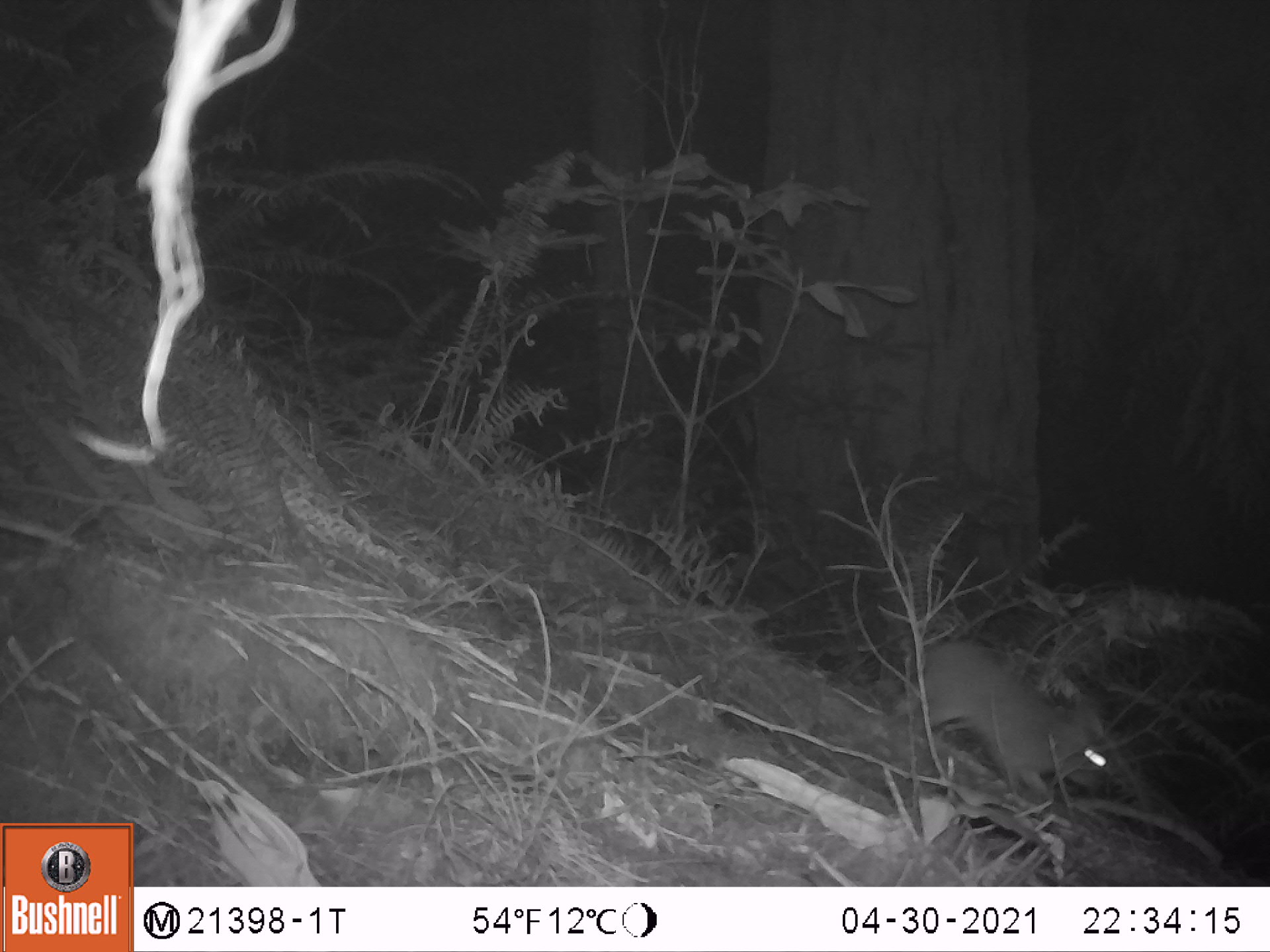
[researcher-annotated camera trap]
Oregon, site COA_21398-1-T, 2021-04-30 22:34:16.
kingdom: Animalia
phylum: Chordata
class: Mammalia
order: Lagomorpha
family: Leporidae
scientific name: Leporidae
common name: hares and rabbits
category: leporidae family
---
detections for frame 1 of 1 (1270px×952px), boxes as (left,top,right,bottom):
leporidae family: (889,612,1115,812)